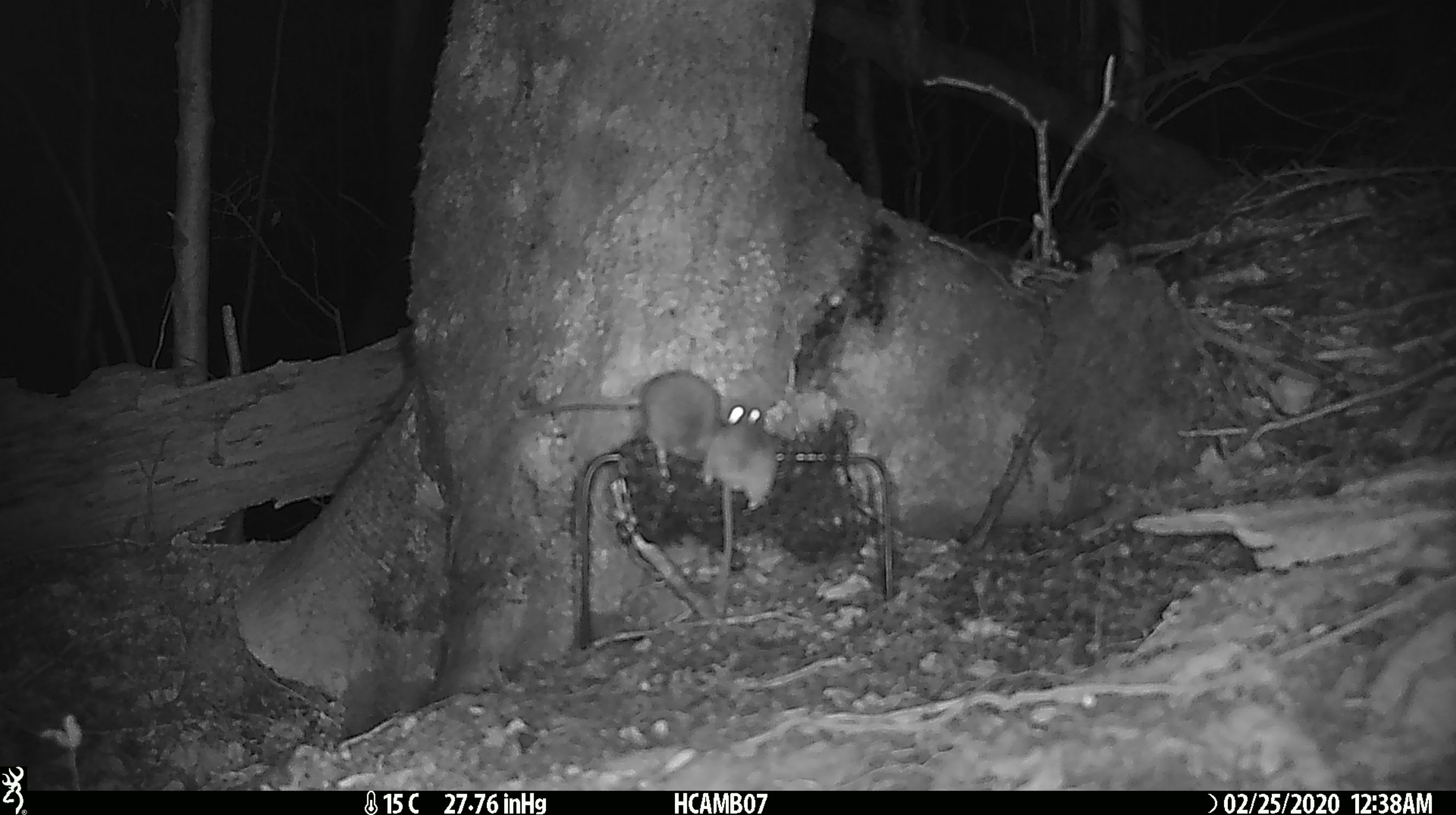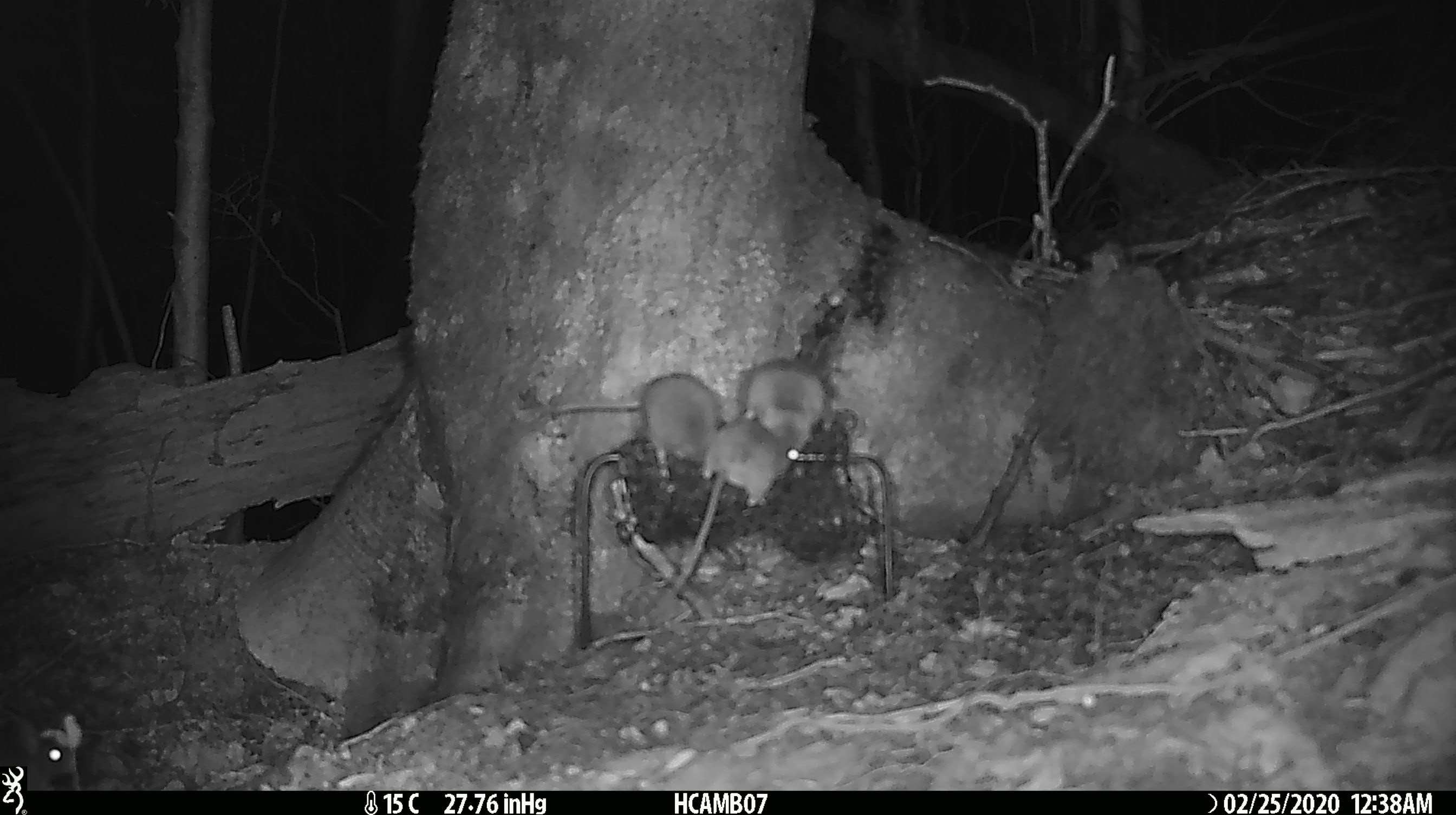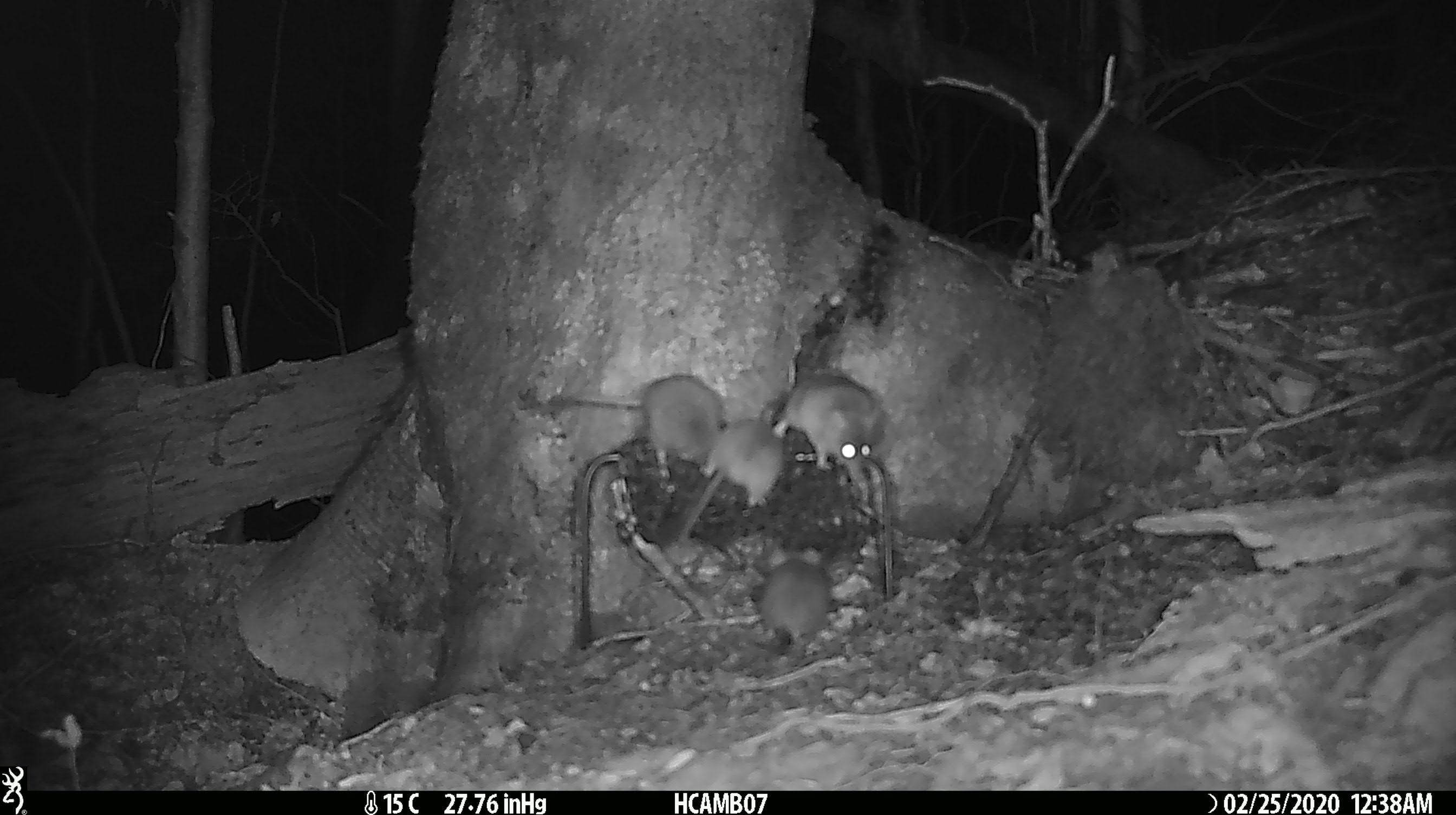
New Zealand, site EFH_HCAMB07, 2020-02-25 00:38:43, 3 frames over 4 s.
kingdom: Animalia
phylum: Chordata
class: Mammalia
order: Rodentia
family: Muridae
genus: Mus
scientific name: Mus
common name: mouse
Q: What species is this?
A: Mouse (Mus).